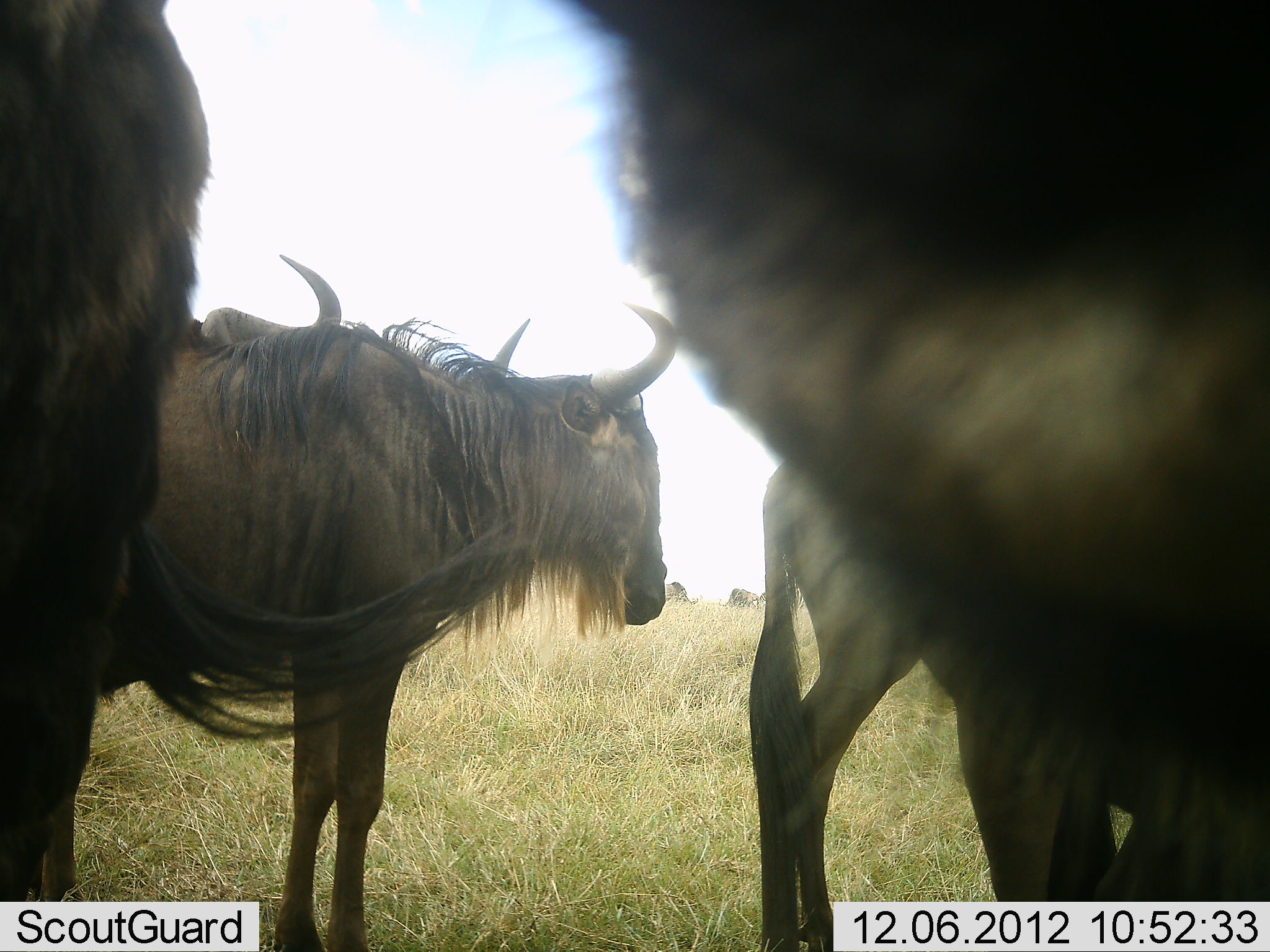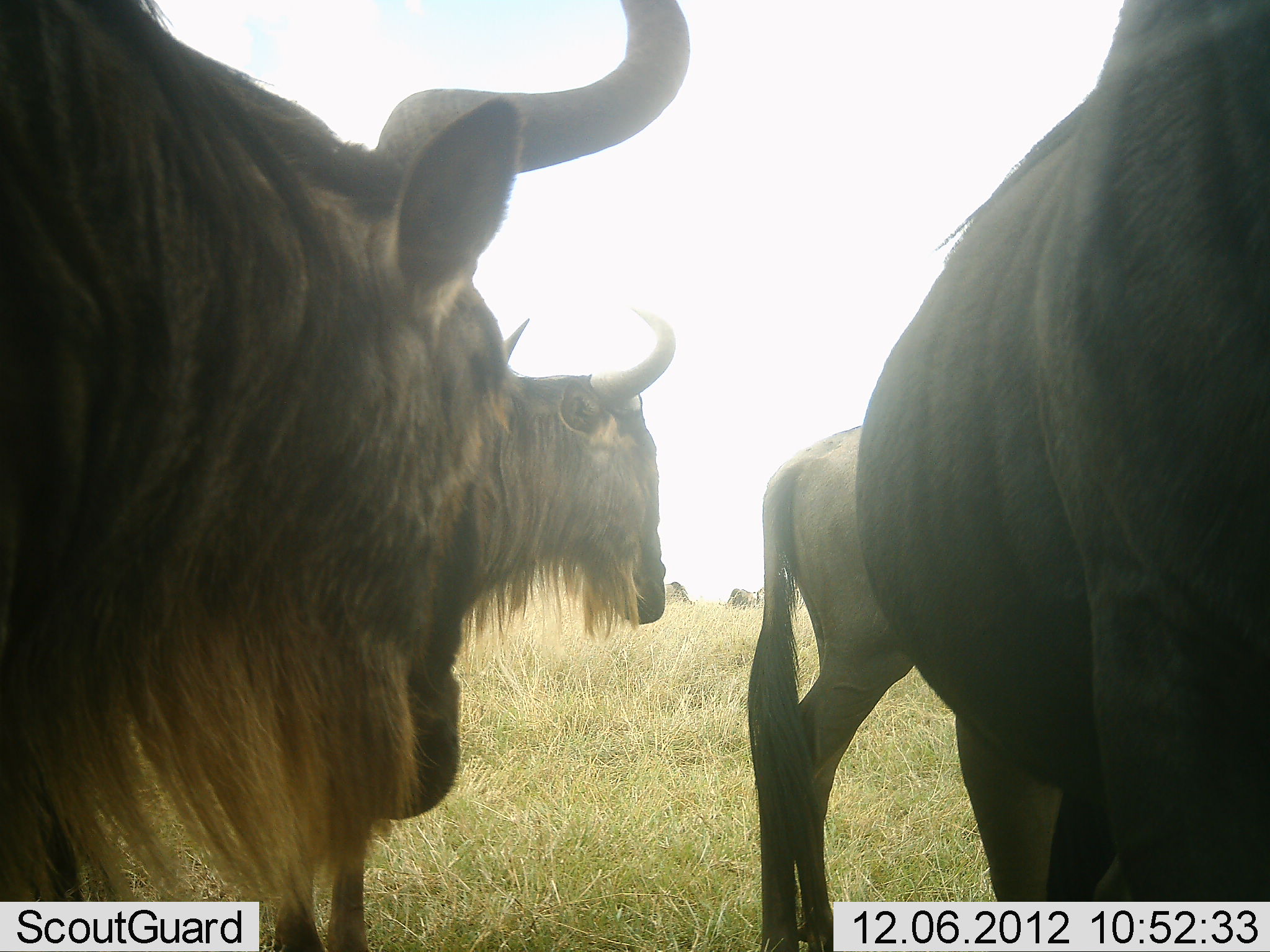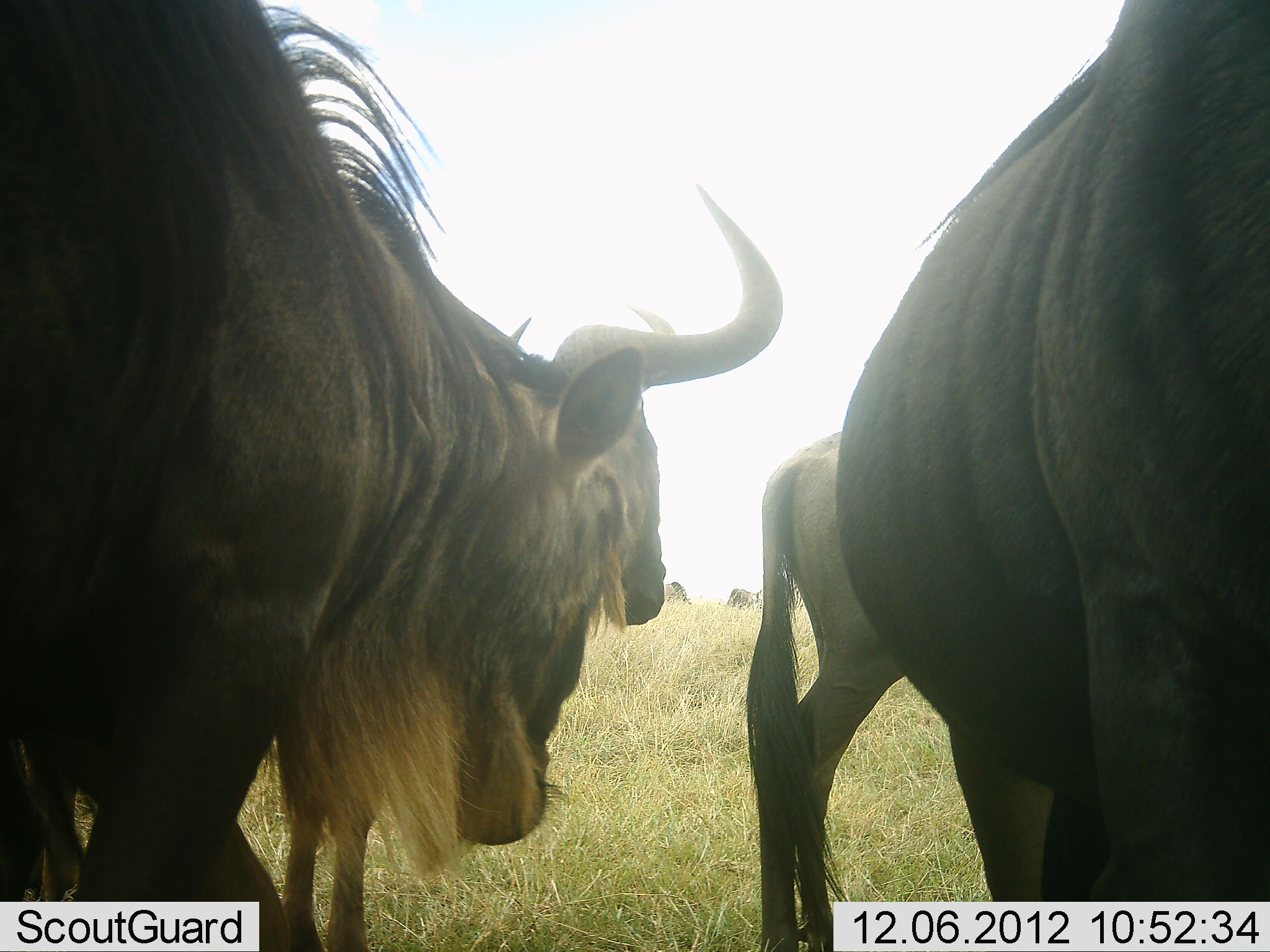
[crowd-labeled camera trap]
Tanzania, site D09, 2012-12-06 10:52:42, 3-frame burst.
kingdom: Animalia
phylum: Chordata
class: Mammalia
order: Artiodactyla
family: Bovidae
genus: Connochaetes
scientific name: Connochaetes taurinus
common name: blue wildebeest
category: wildebeest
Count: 7.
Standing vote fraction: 90%.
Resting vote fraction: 10%.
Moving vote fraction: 20%.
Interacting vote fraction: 0%.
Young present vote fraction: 0%.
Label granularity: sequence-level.